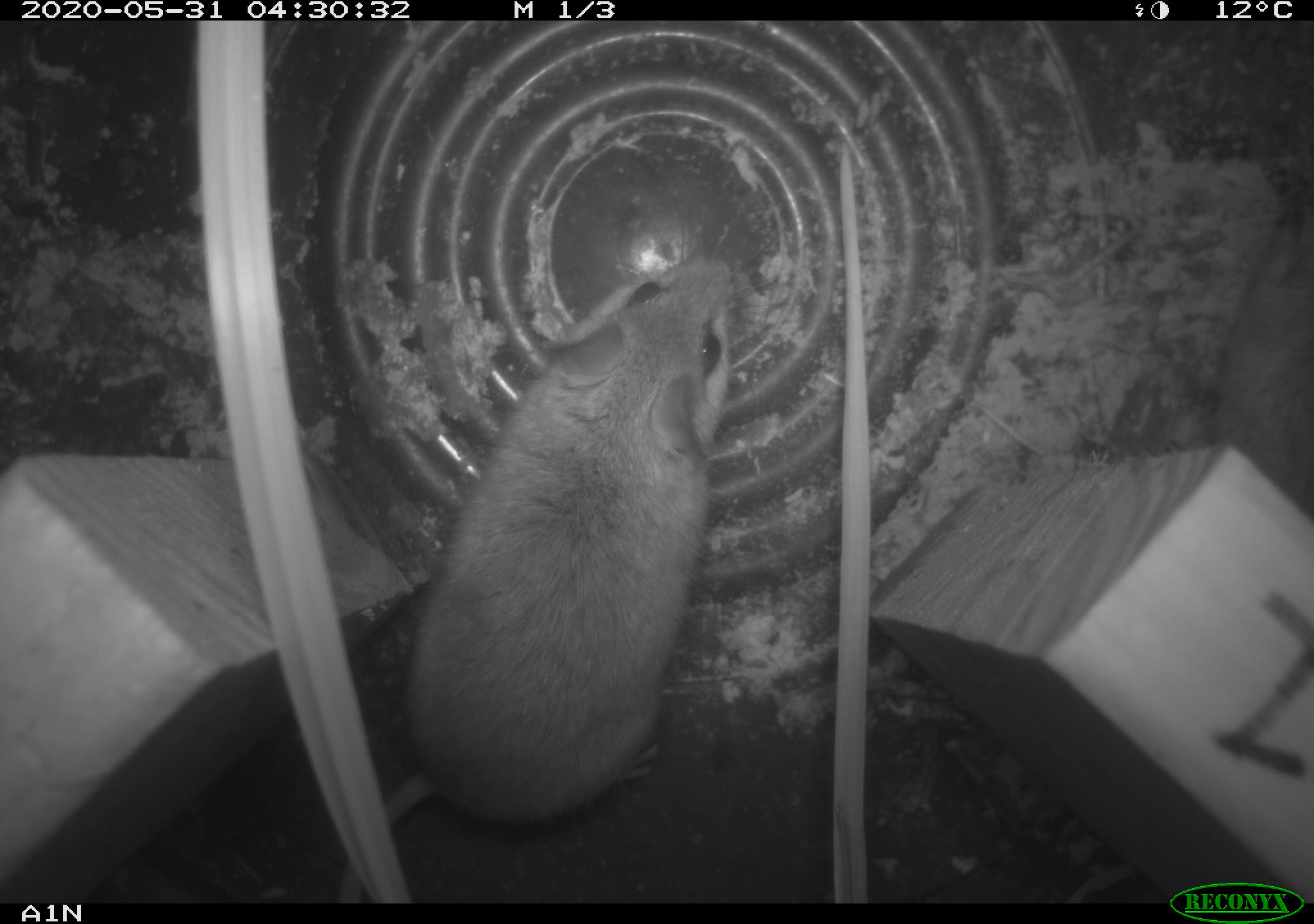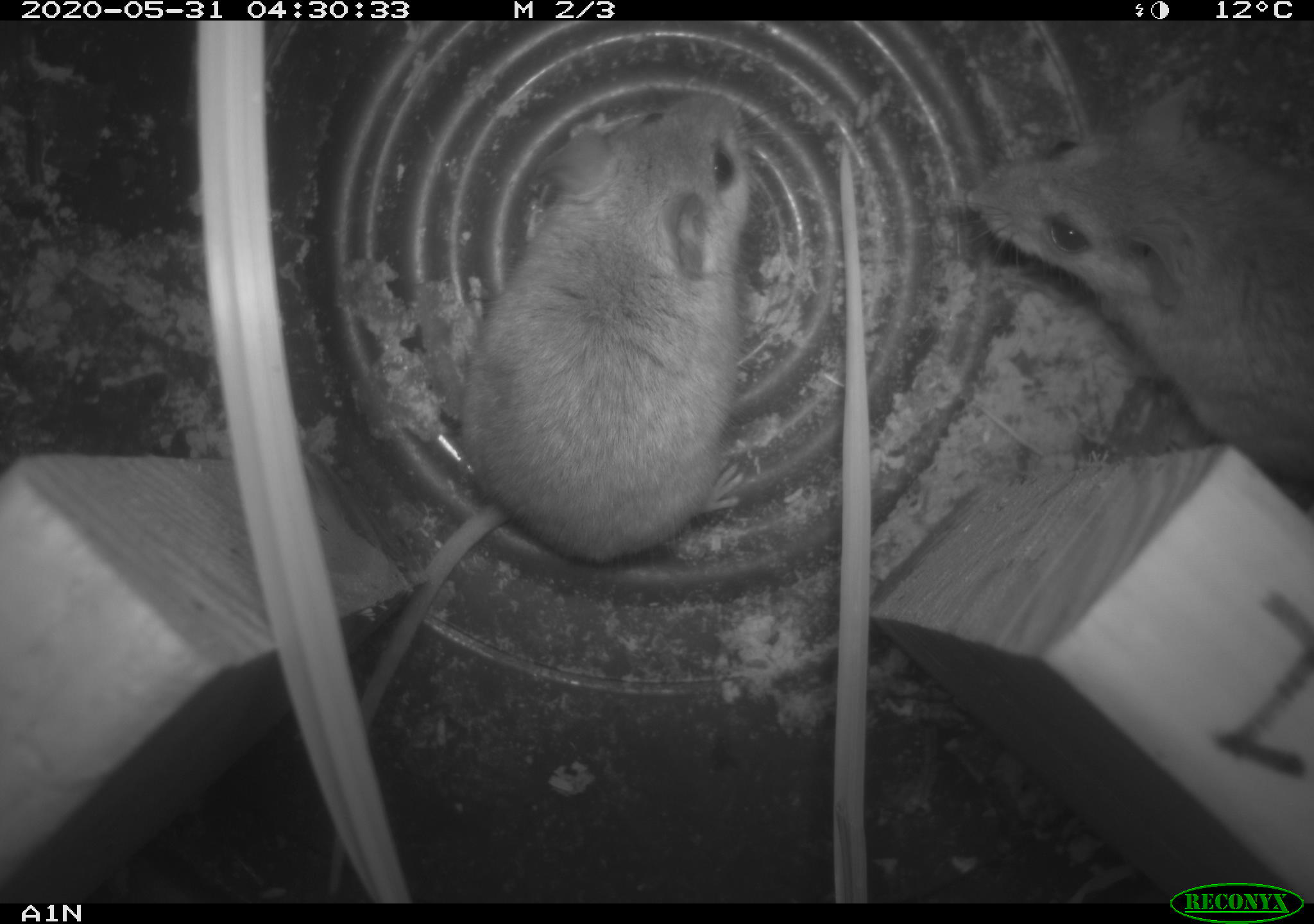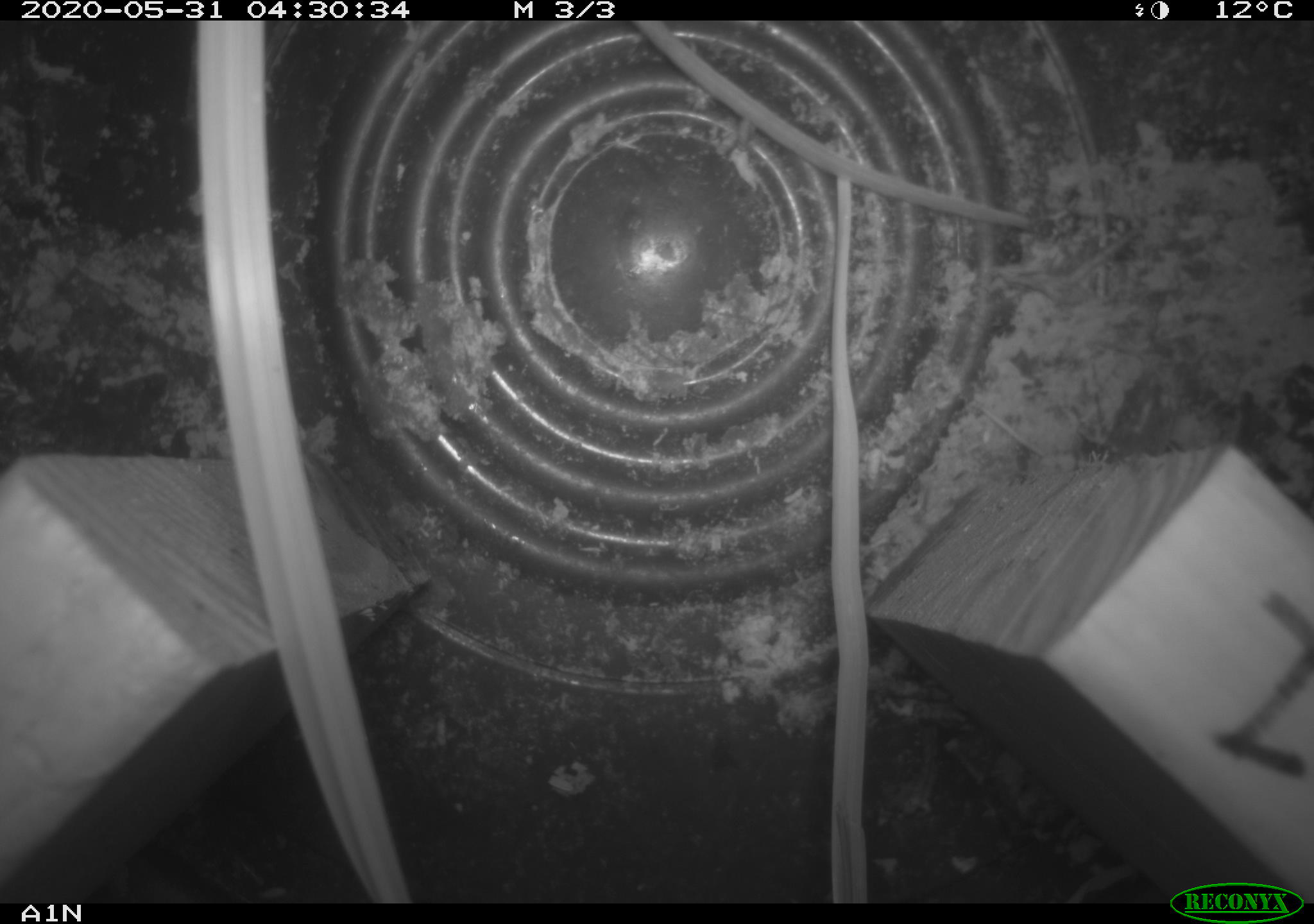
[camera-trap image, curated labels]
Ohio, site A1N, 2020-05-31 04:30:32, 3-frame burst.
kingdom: Animalia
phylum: Chordata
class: Mammalia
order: Rodentia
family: Cricetidae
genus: Peromyscus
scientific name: Peromyscus leucopus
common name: white-footed mouse